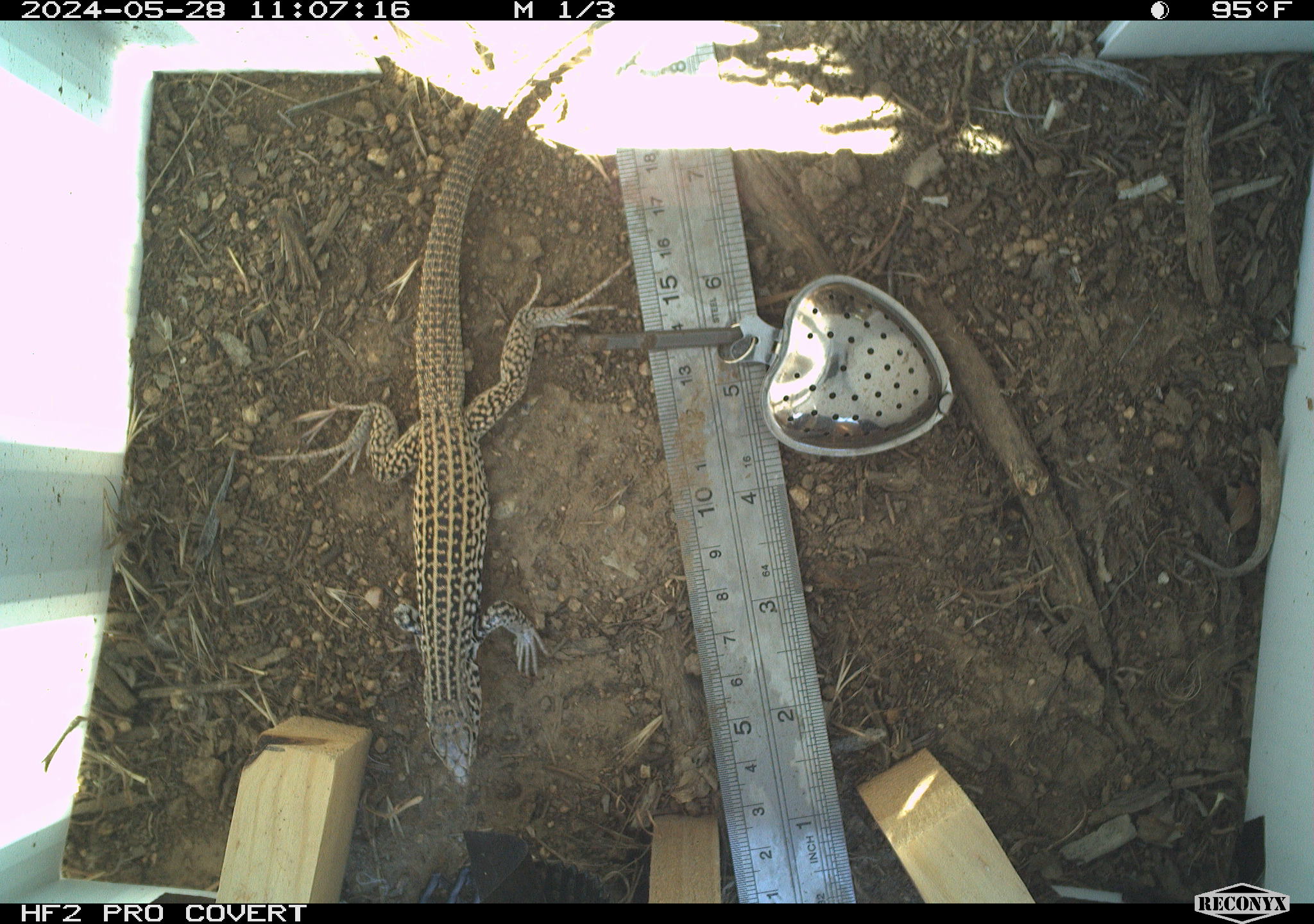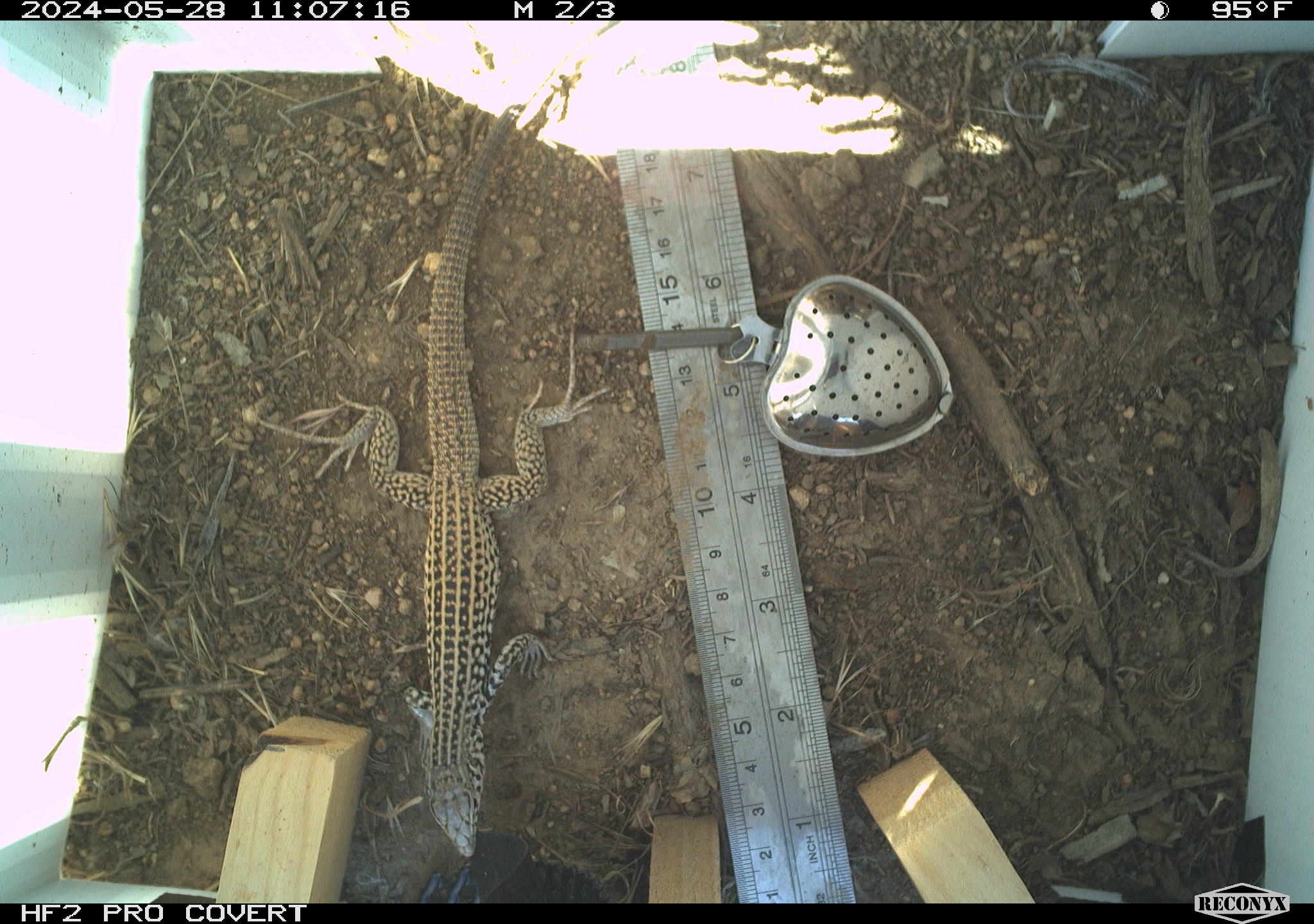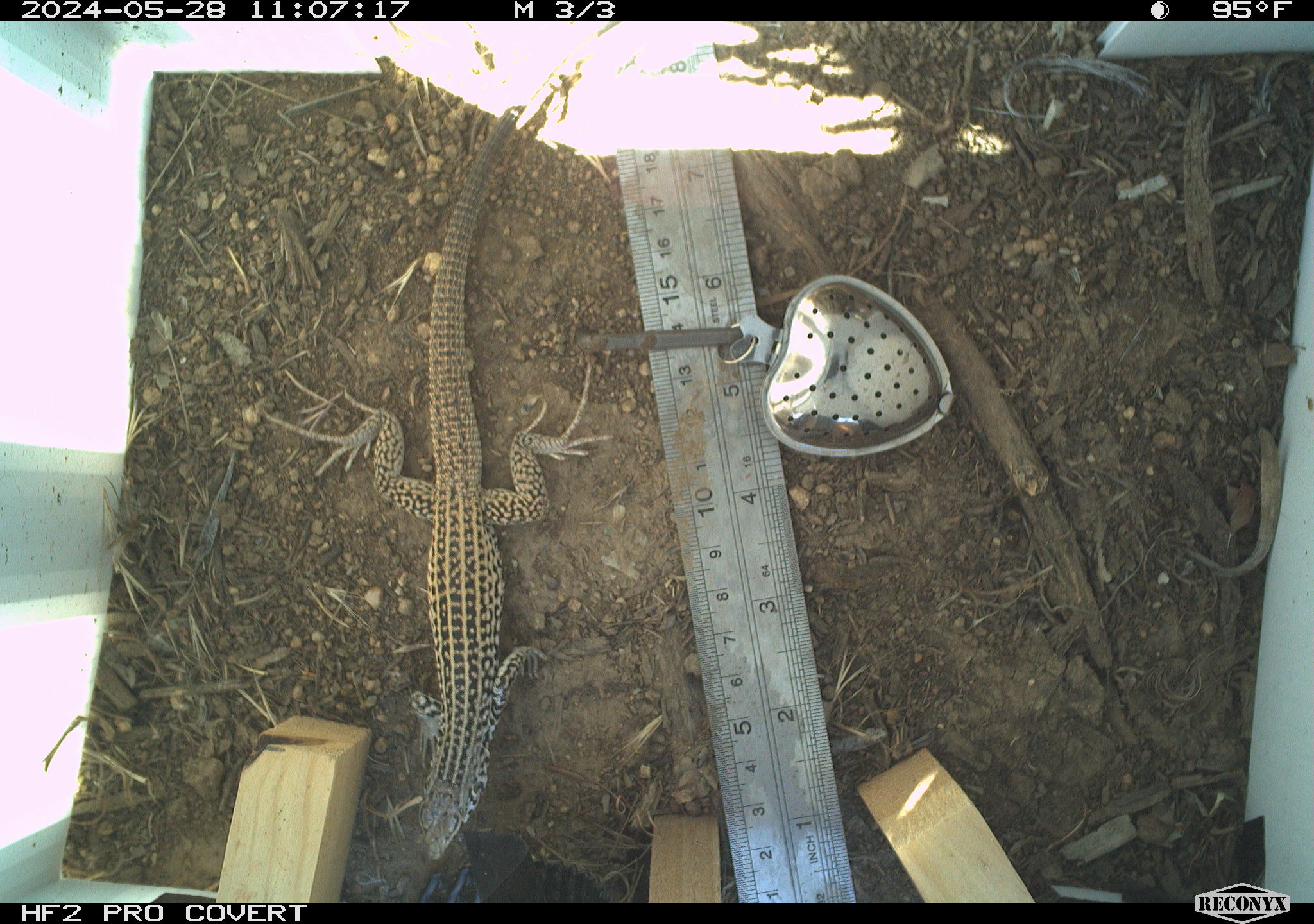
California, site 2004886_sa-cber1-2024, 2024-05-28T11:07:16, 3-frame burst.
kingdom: Animalia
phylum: Chordata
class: Reptilia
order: Squamata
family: Teiidae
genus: Aspidoscelis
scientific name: Aspidoscelis tigris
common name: western whiptail